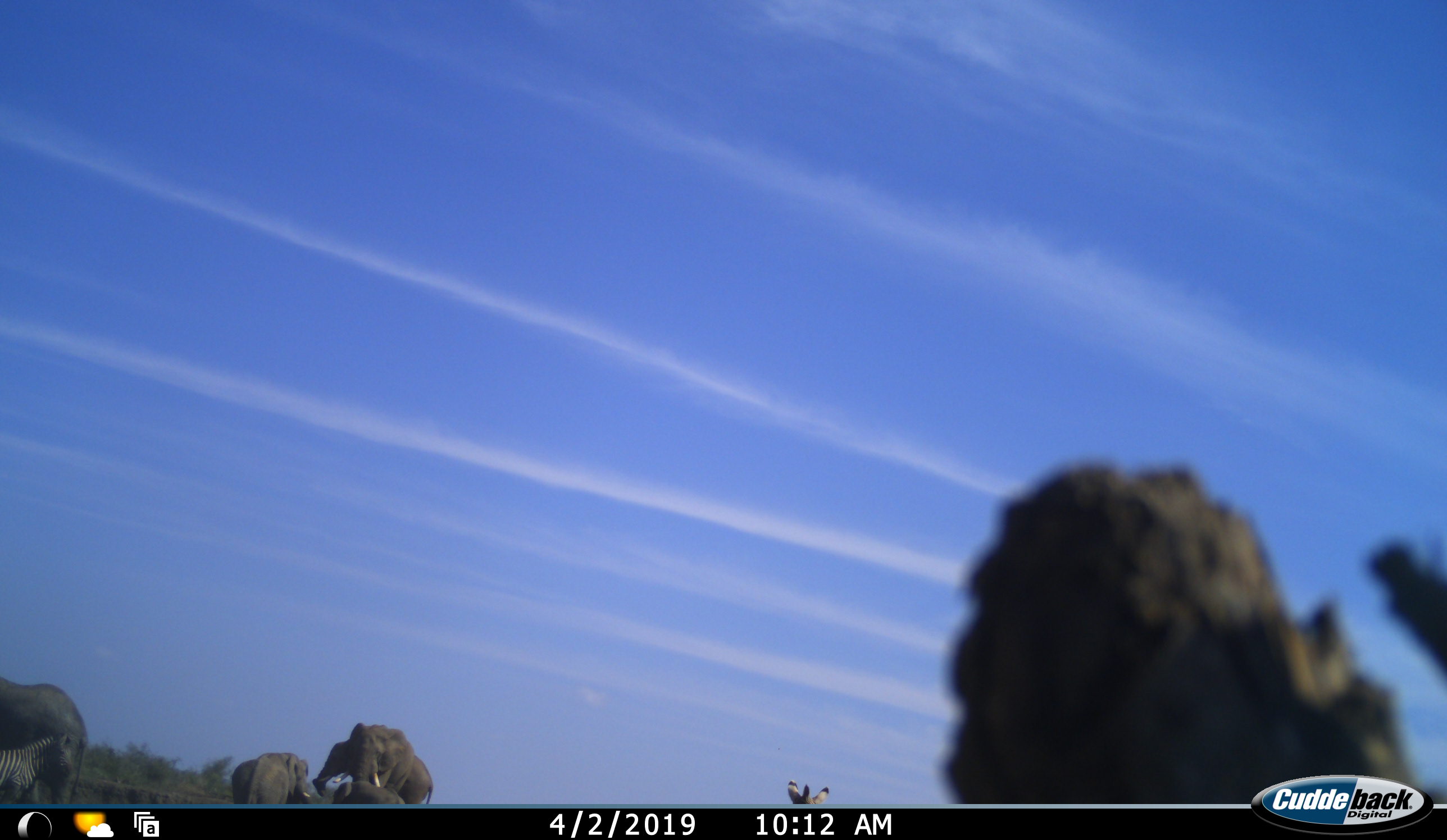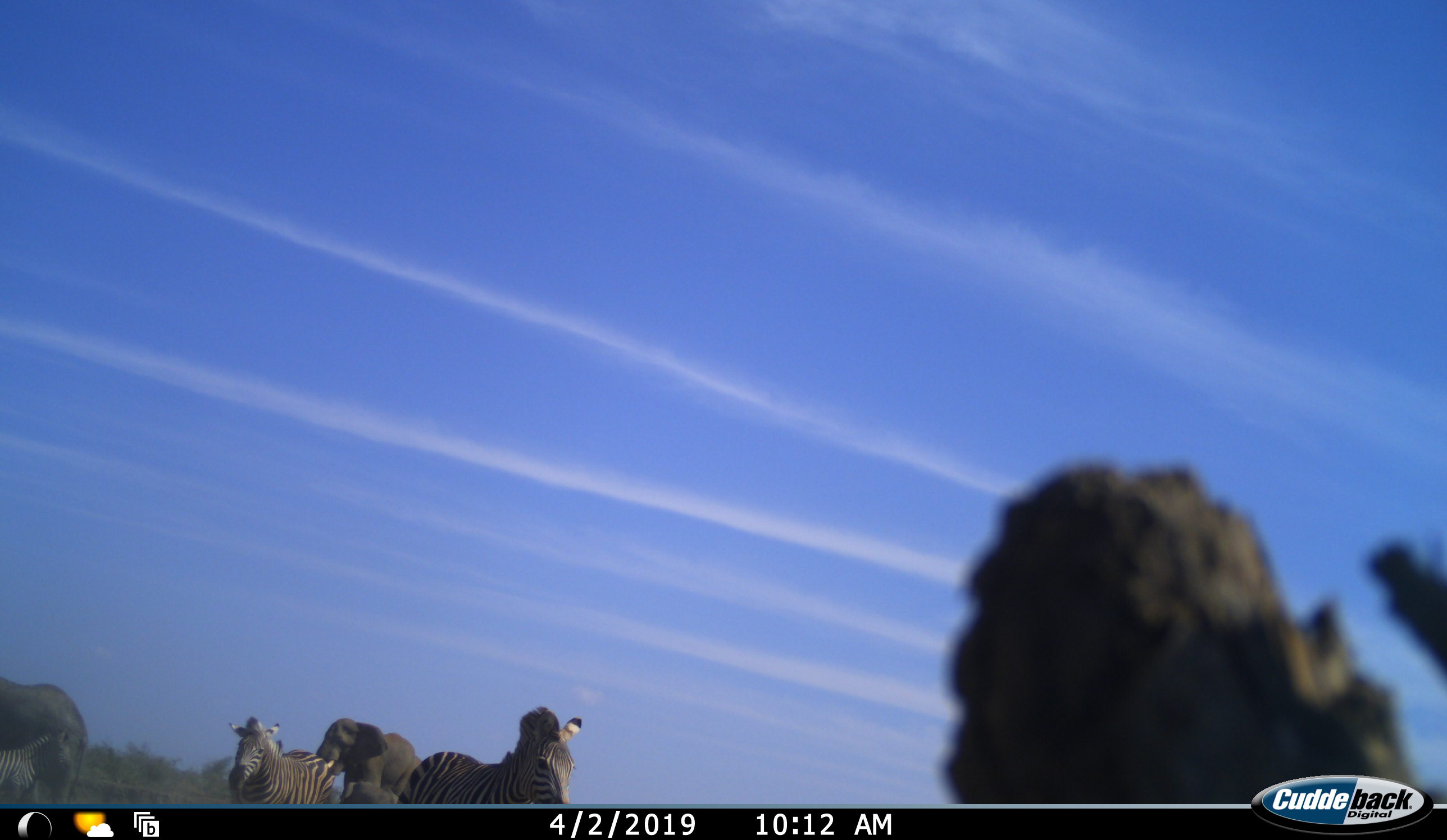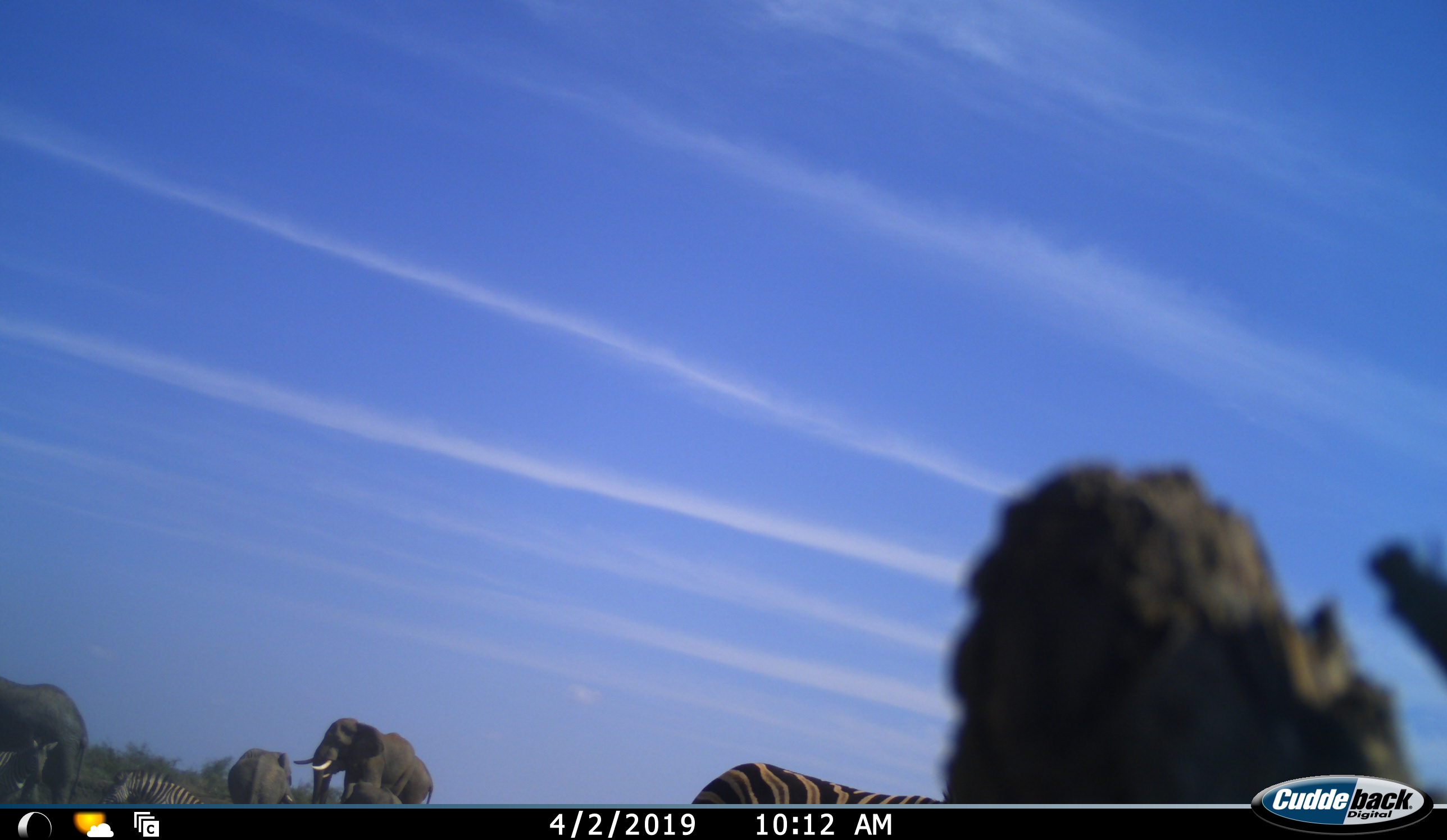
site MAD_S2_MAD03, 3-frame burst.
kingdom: Animalia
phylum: Chordata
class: Mammalia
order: Perissodactyla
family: Equidae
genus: Equus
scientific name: Equus quagga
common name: plains zebra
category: zebraplains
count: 3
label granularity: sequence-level